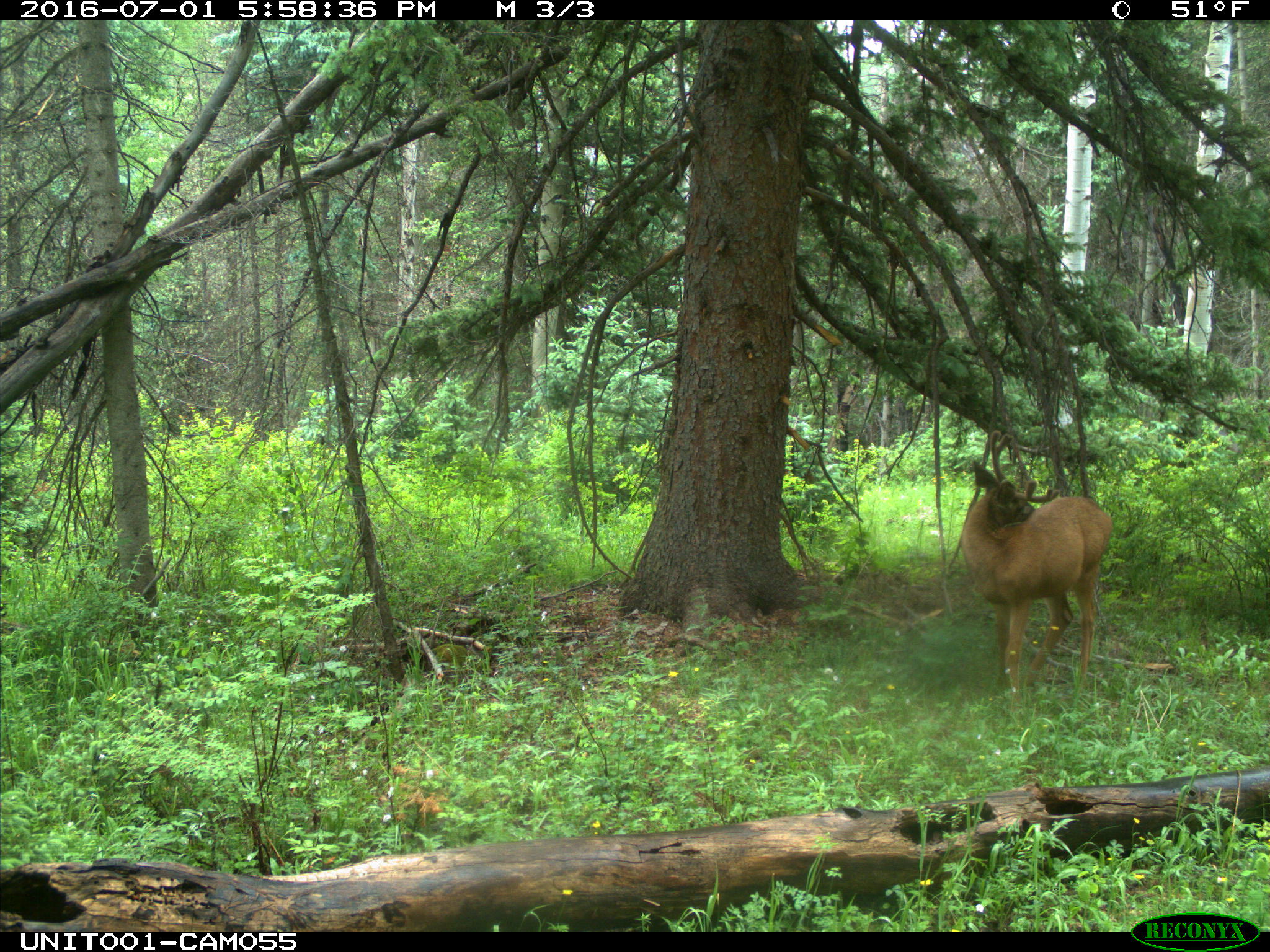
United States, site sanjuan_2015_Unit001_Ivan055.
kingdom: Animalia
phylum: Chordata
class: Mammalia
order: Artiodactyla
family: Cervidae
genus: Odocoileus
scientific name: Odocoileus hemionus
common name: mule deer